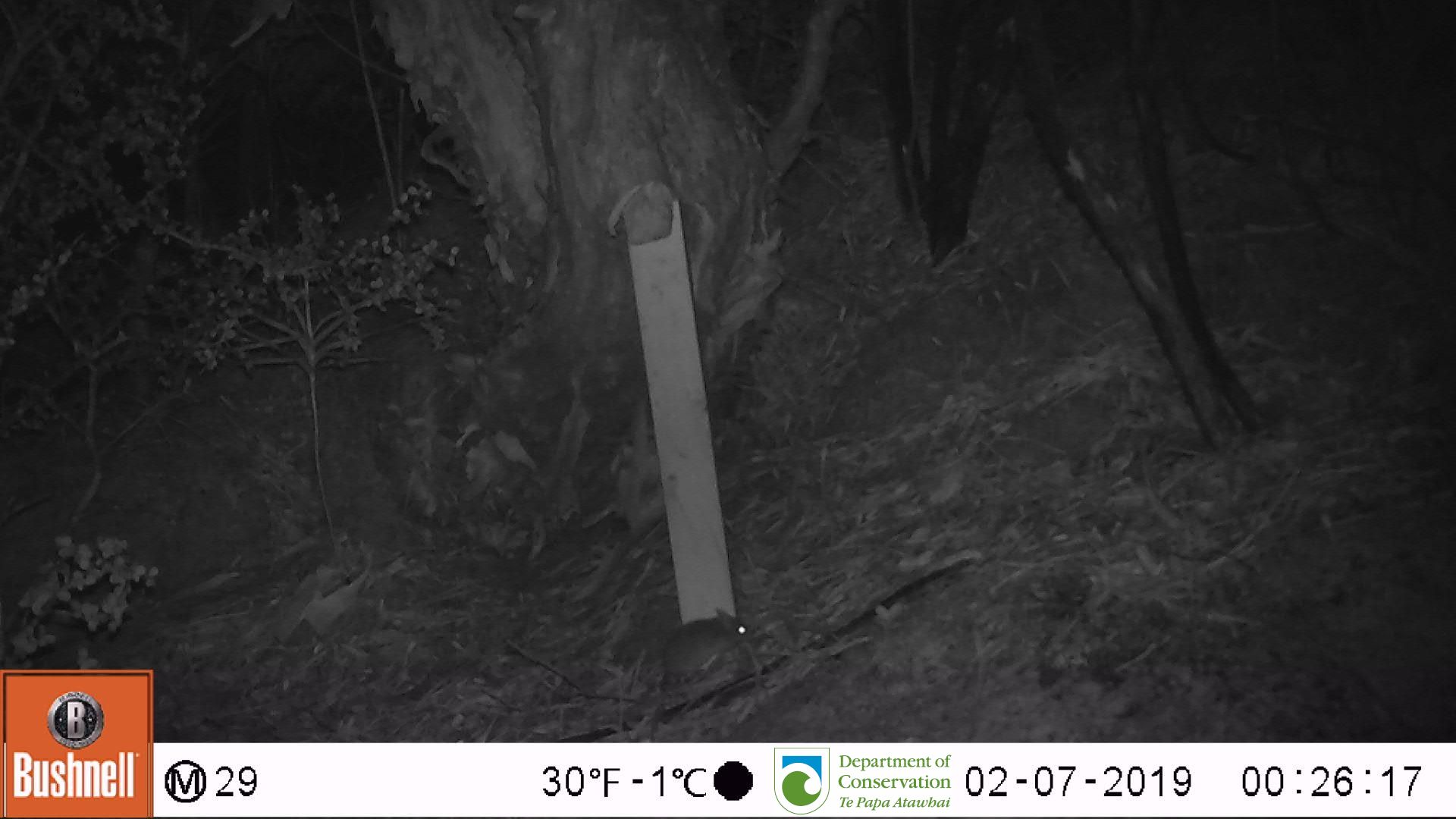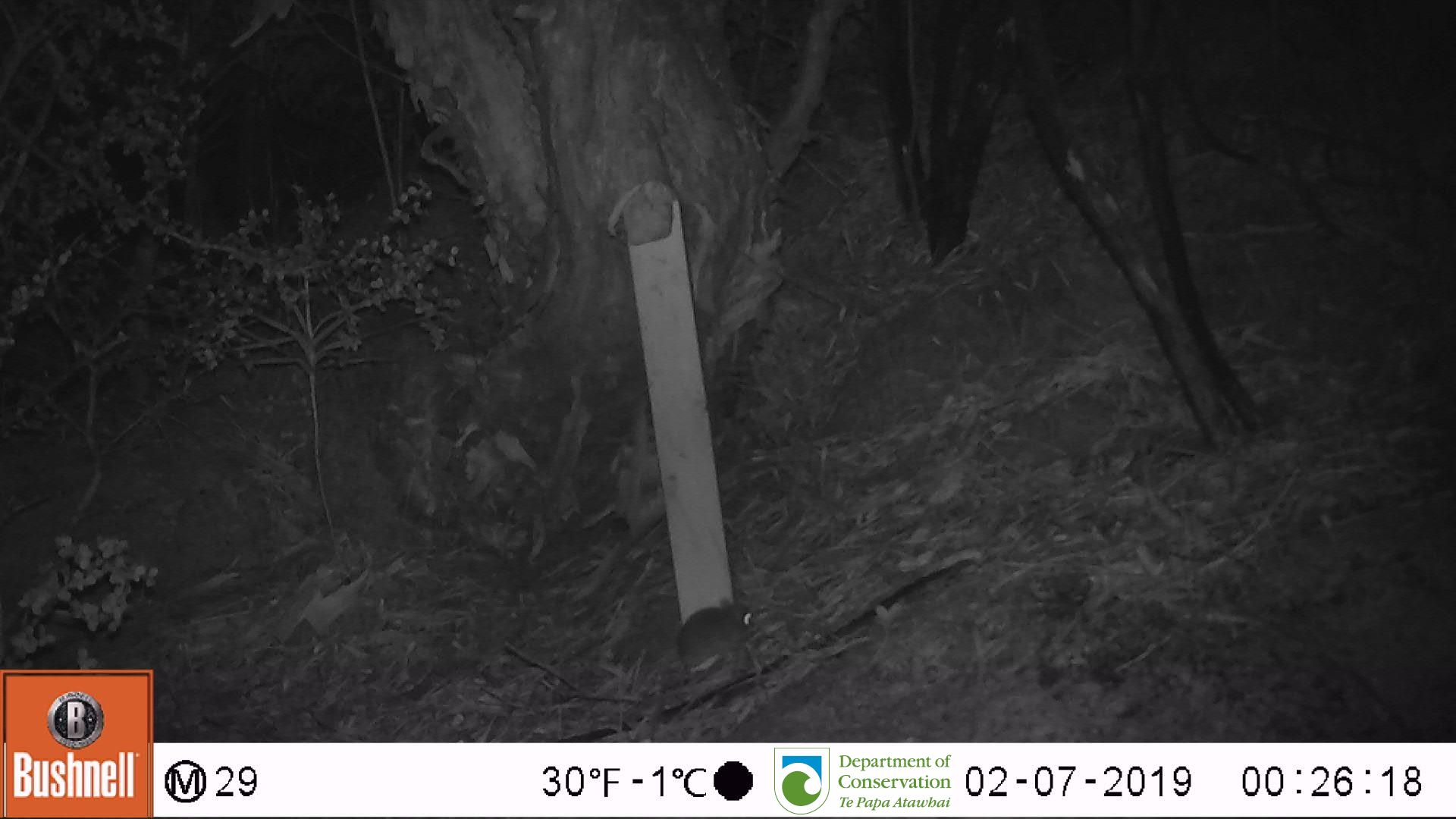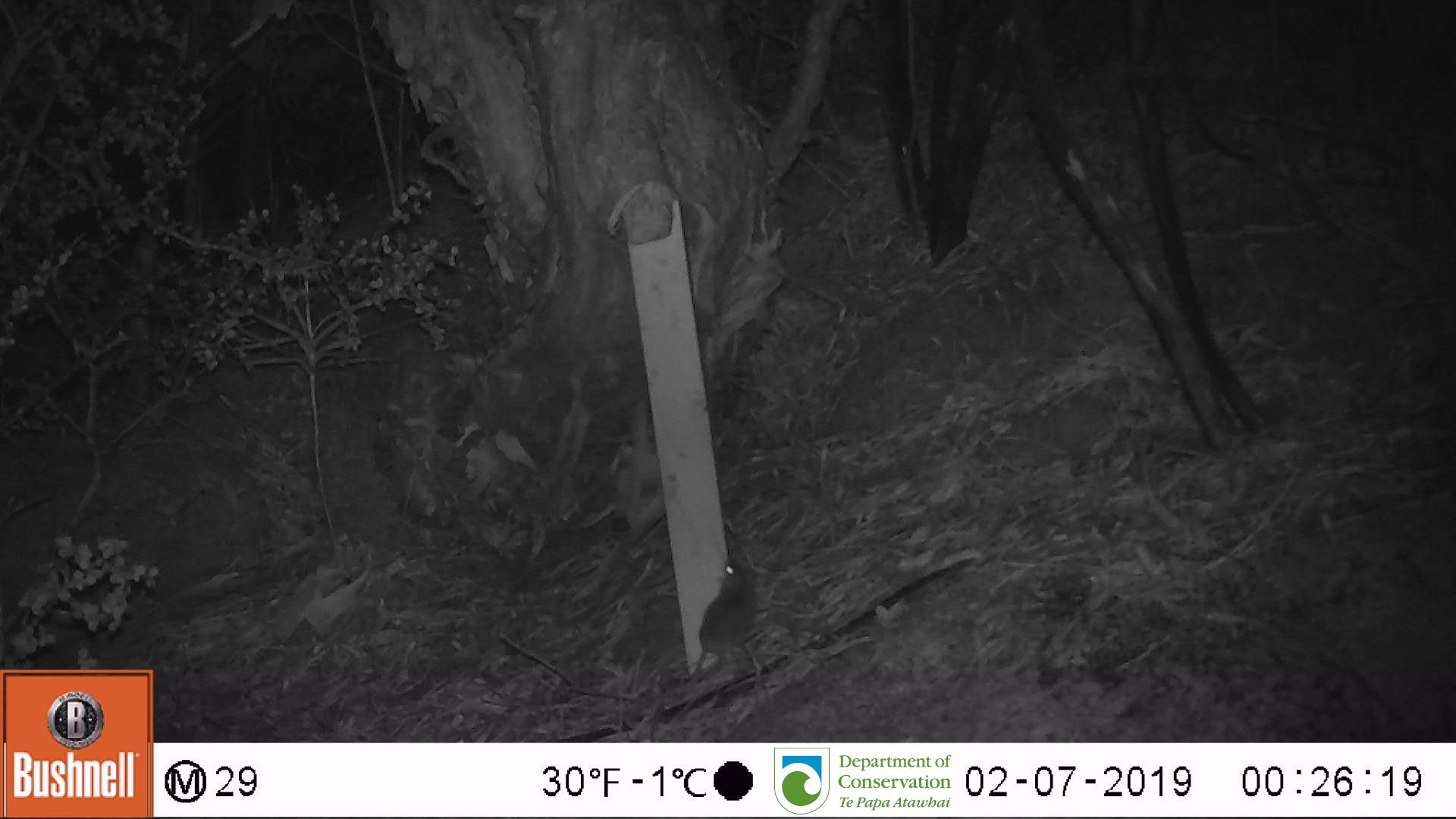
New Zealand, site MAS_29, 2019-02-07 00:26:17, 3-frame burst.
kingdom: Animalia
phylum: Chordata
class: Mammalia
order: Rodentia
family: Muridae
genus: Mus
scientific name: Mus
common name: mouse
Mouse (Mus).